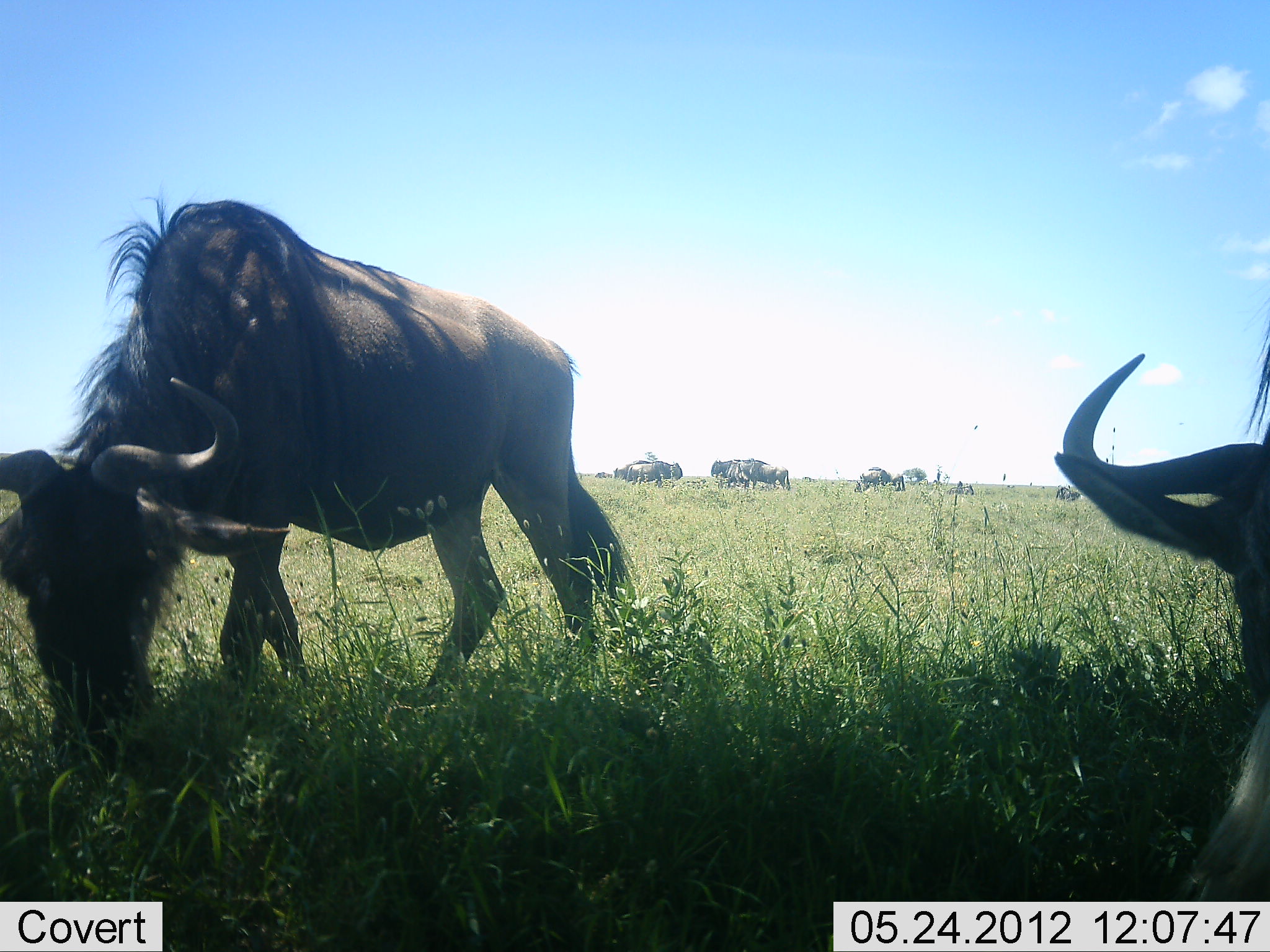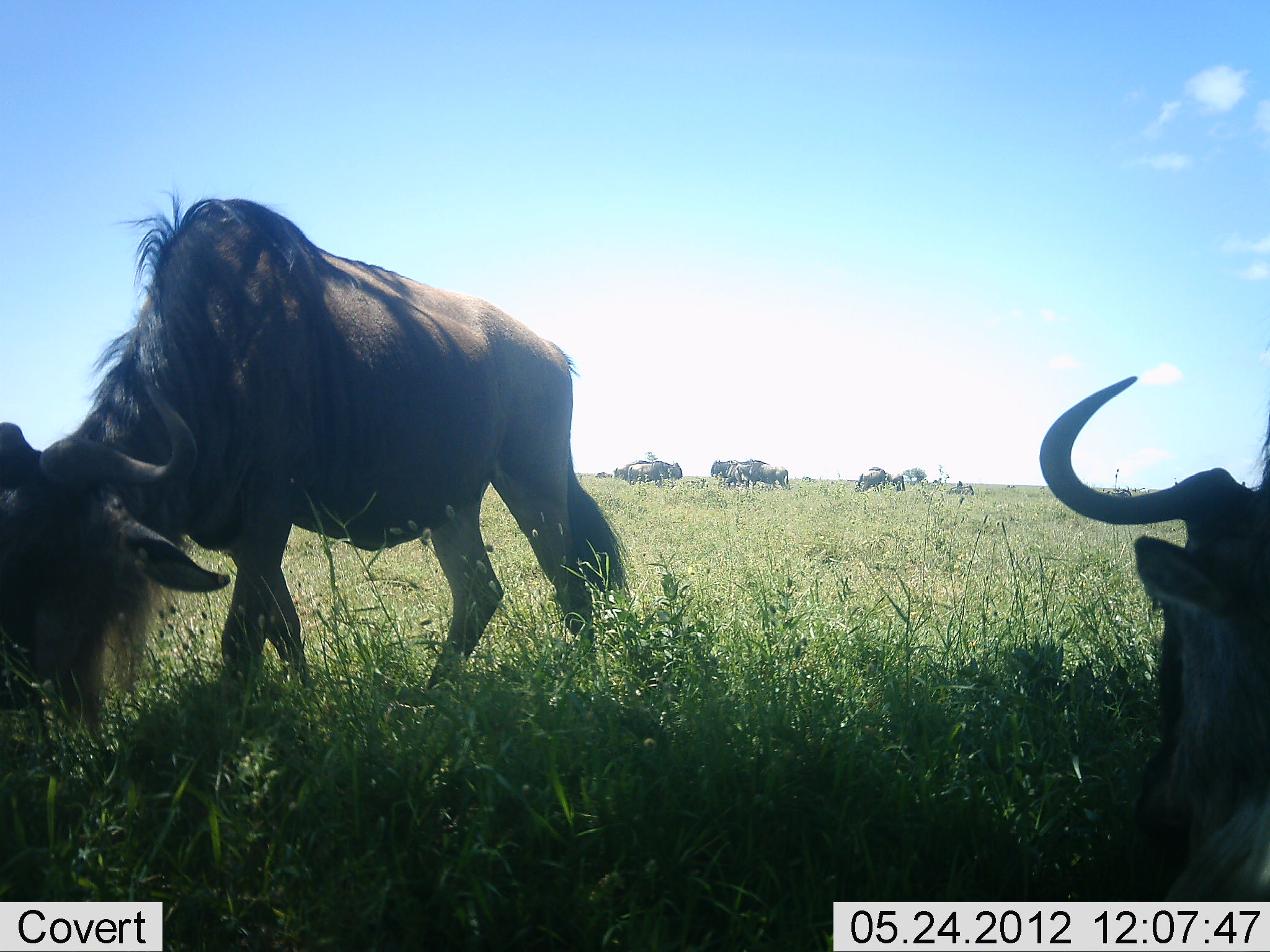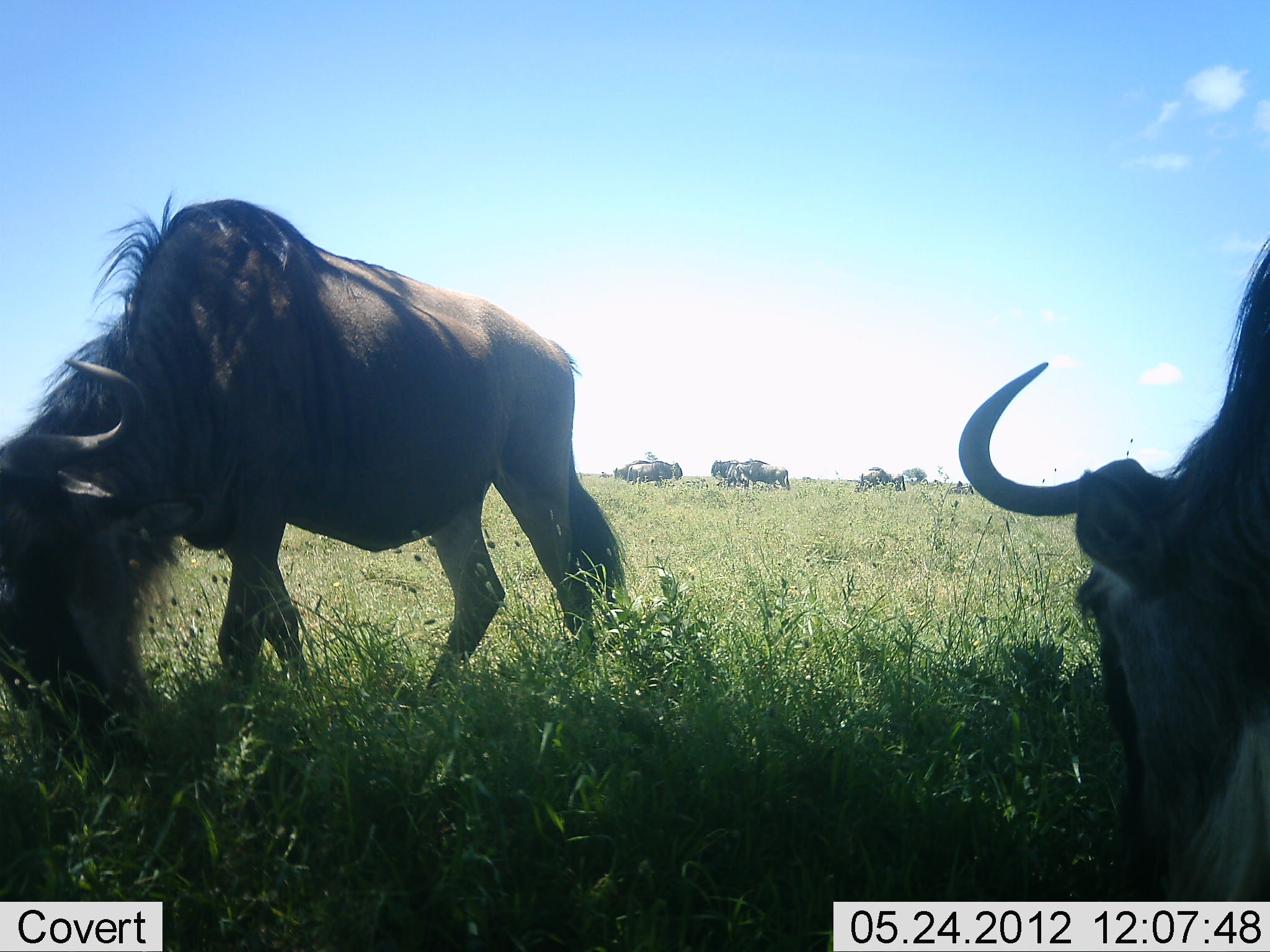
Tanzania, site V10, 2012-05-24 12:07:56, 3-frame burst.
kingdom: Animalia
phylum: Chordata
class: Mammalia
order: Artiodactyla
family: Bovidae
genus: Connochaetes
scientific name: Connochaetes taurinus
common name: blue wildebeest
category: wildebeest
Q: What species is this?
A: Wildebeest (blue wildebeest) (Connochaetes taurinus).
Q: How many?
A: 2.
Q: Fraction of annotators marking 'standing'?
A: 67%.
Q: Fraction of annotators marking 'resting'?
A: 33%.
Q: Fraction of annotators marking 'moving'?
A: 11%.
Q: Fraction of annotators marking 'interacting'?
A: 0%.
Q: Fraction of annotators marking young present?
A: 0%.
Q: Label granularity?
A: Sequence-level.